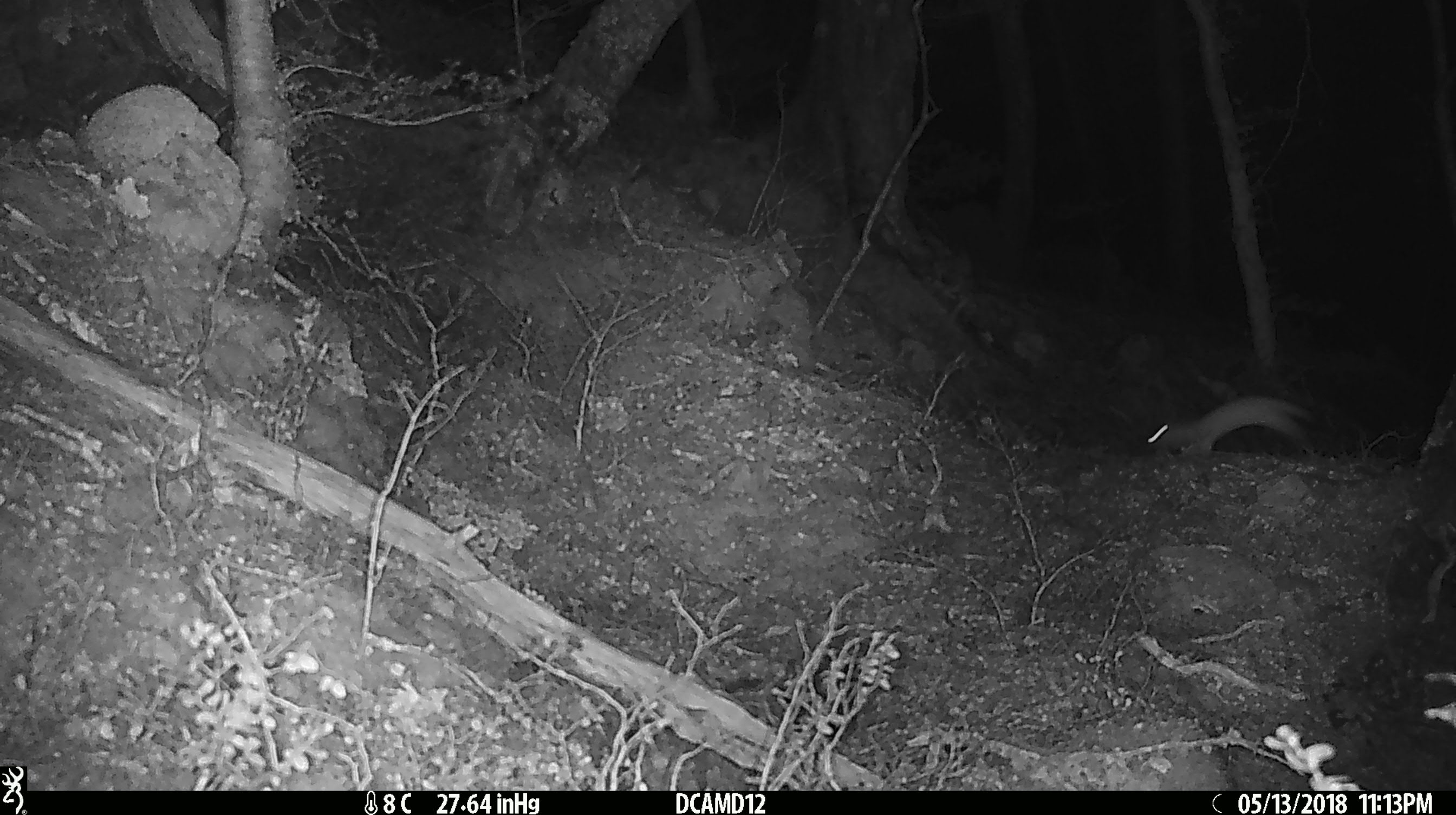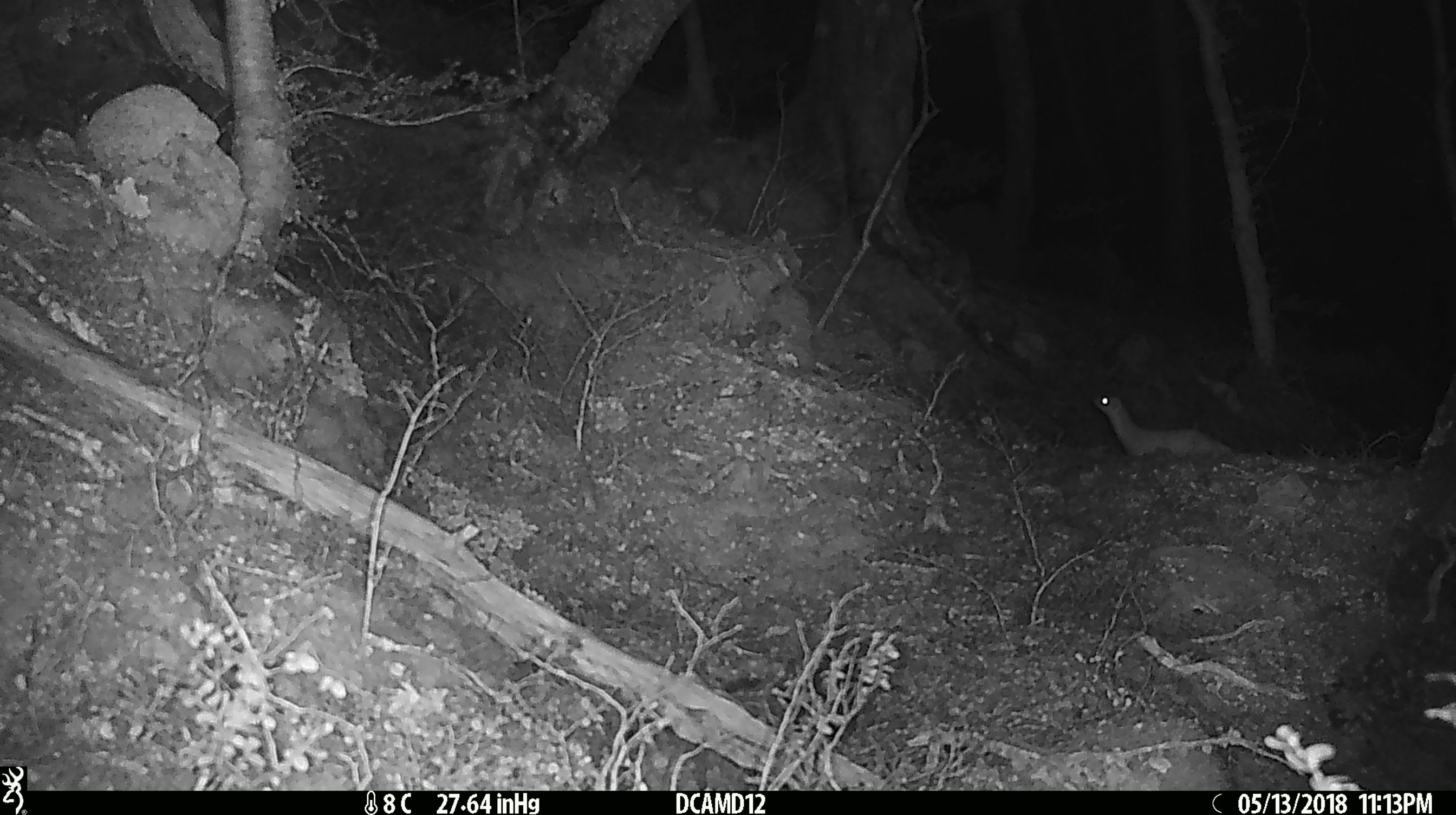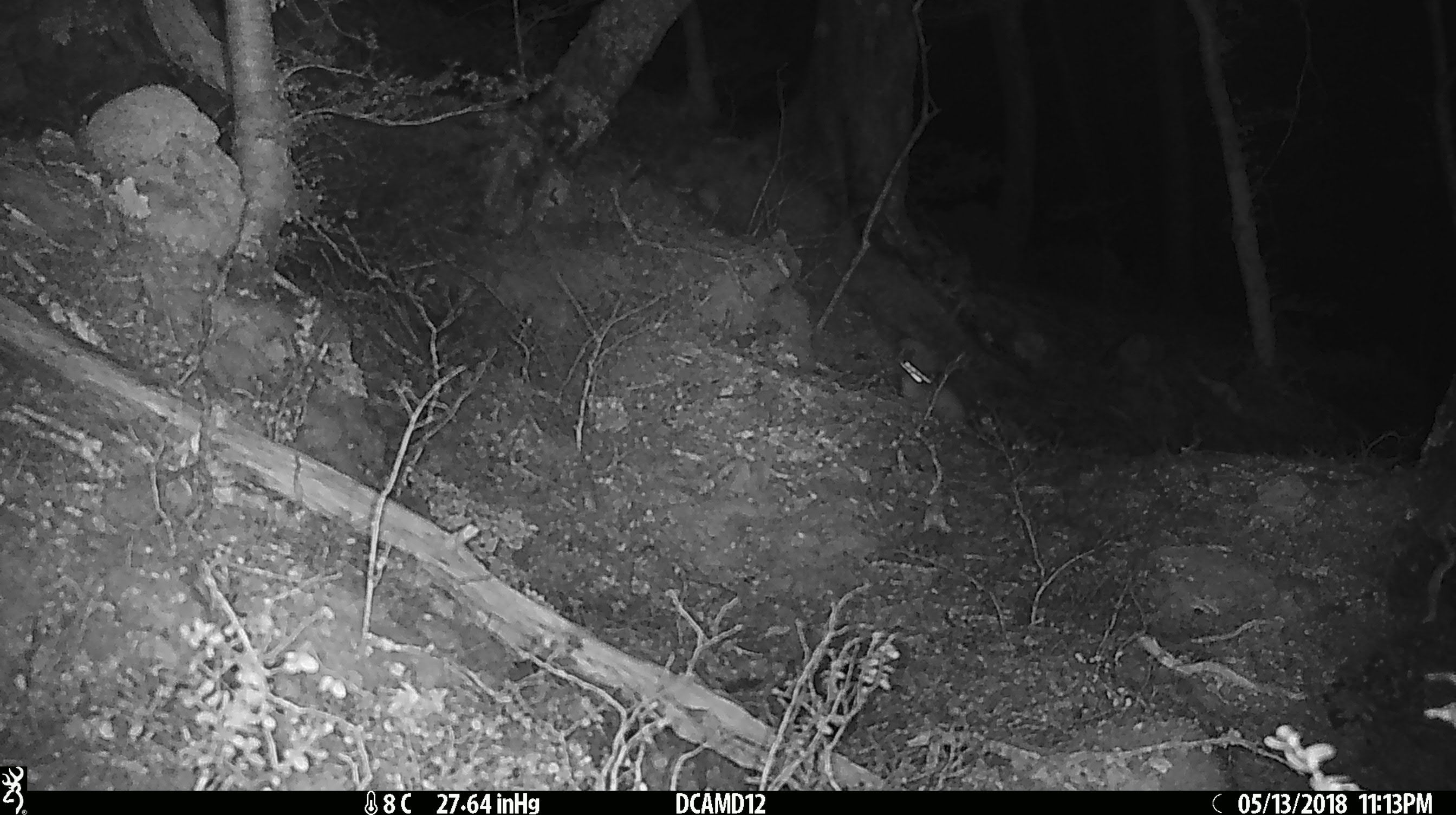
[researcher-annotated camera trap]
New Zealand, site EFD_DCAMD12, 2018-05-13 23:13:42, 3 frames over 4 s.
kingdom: Animalia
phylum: Chordata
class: Mammalia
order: Carnivora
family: Mustelidae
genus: Mustela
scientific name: Mustela erminea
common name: stoat